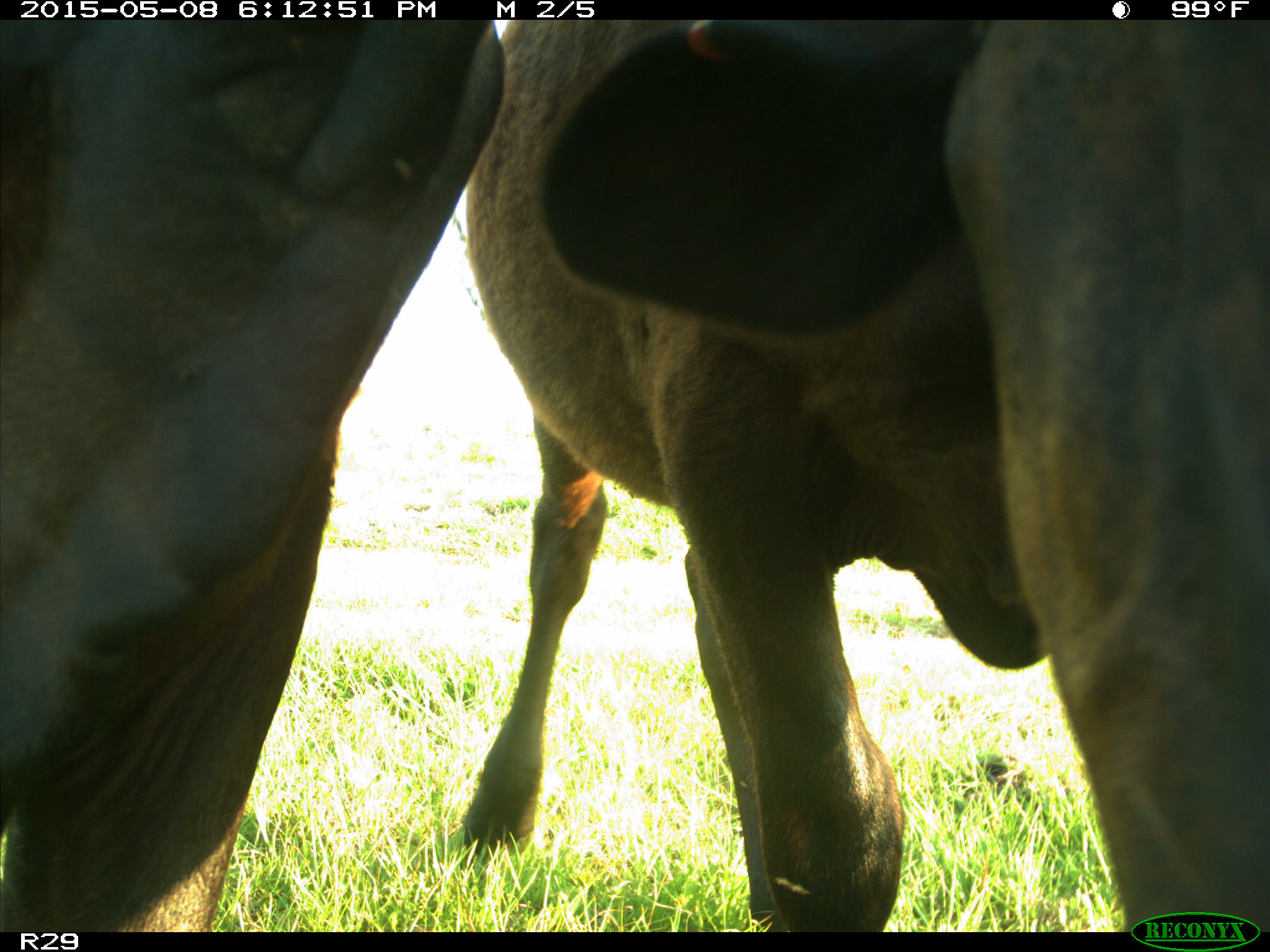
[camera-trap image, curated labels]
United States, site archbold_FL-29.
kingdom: Animalia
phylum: Chordata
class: Mammalia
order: Artiodactyla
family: Bovidae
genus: Bos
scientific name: Bos taurus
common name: domestic cow